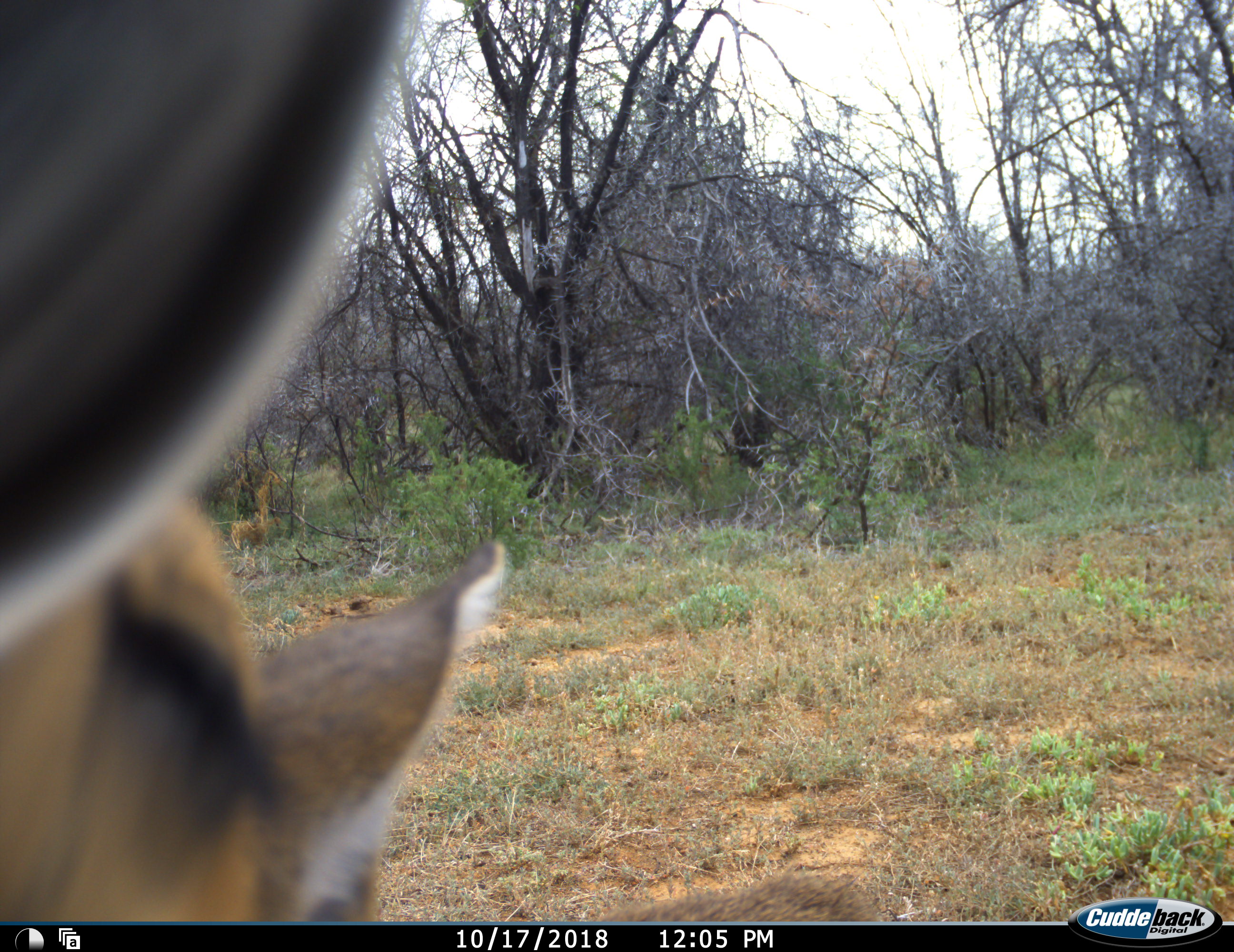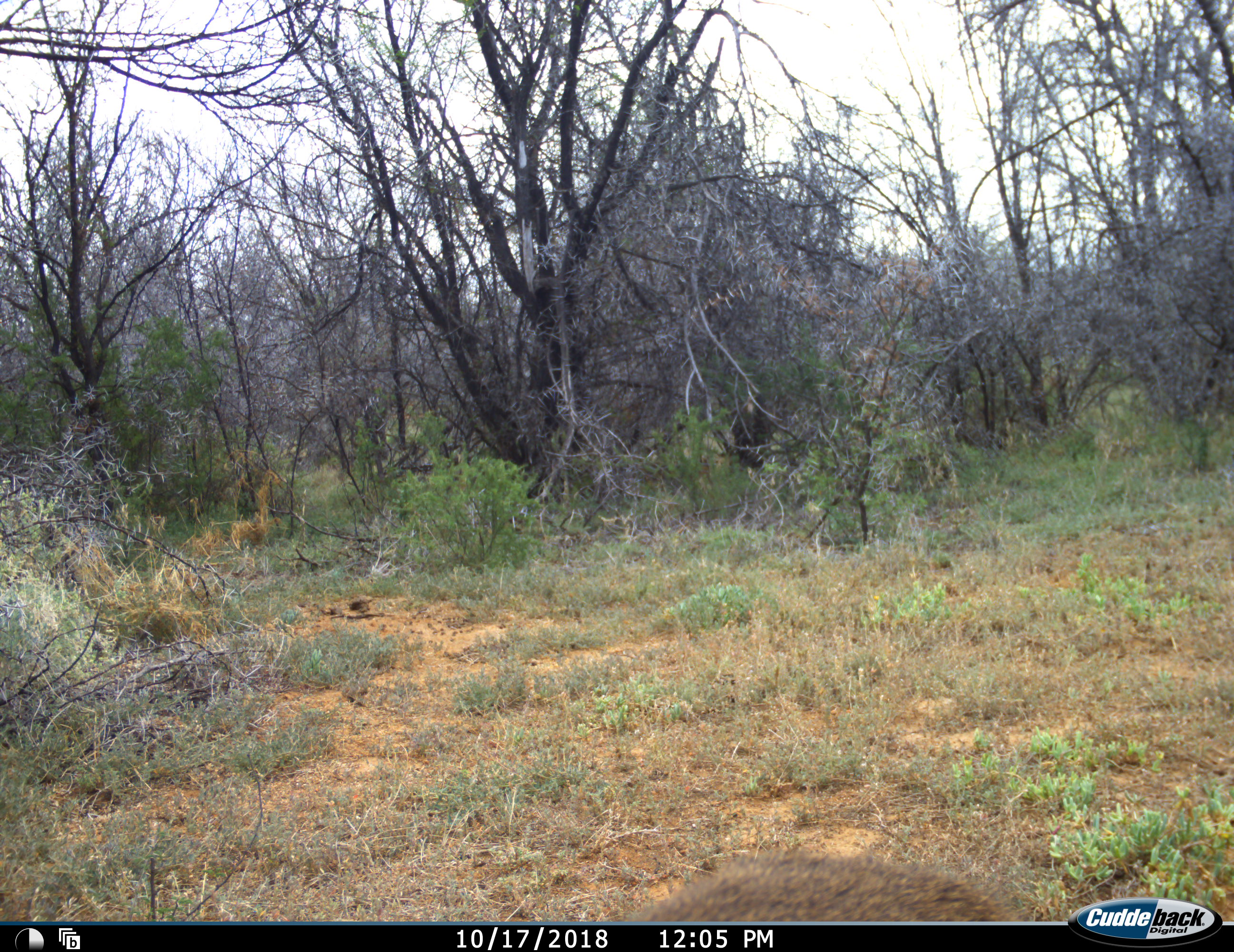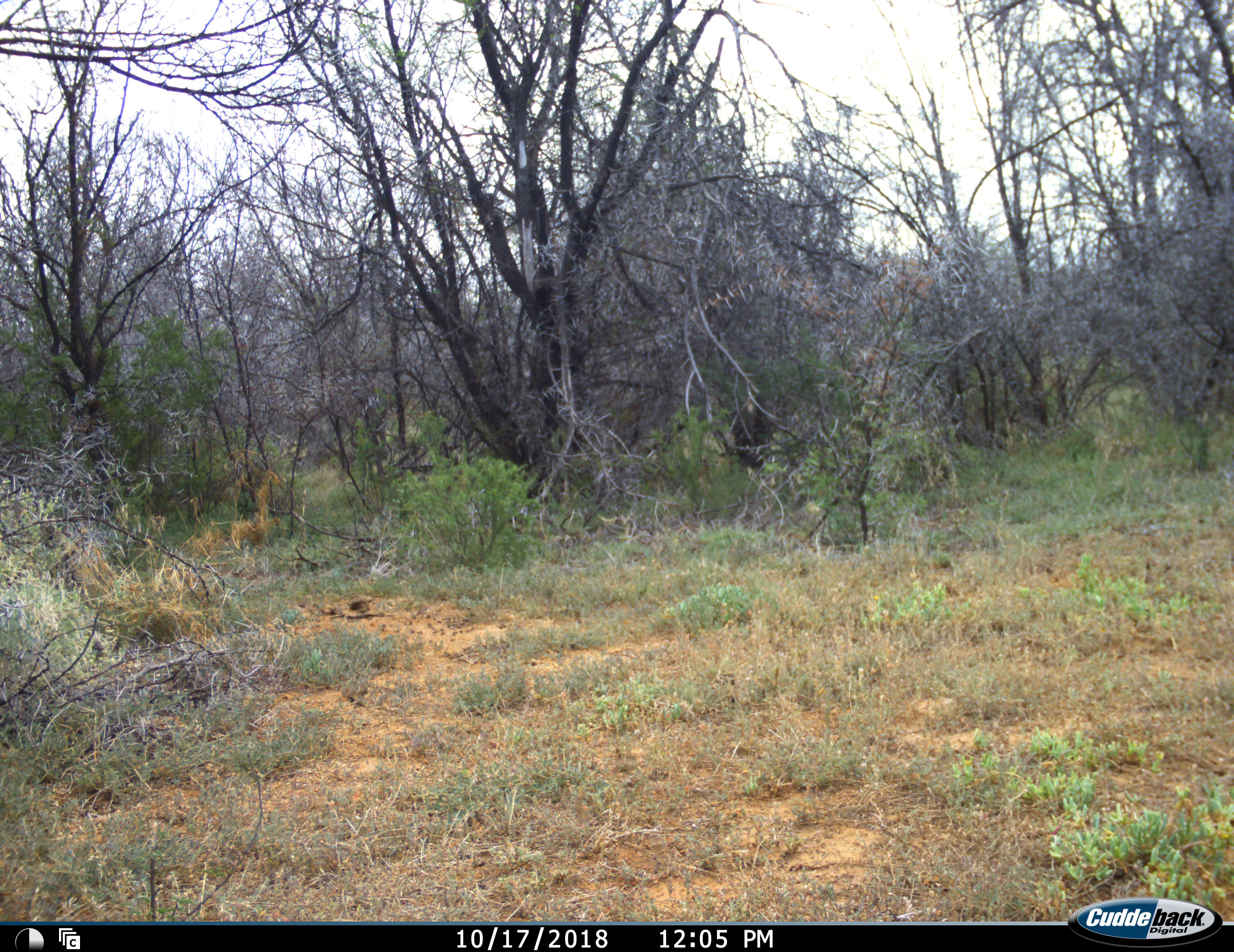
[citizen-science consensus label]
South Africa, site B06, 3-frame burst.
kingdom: Animalia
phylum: Chordata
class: Mammalia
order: Artiodactyla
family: Bovidae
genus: Antidorcas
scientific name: Antidorcas marsupialis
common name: springbok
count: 1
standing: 0%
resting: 0%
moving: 100%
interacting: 0%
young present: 0%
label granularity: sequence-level